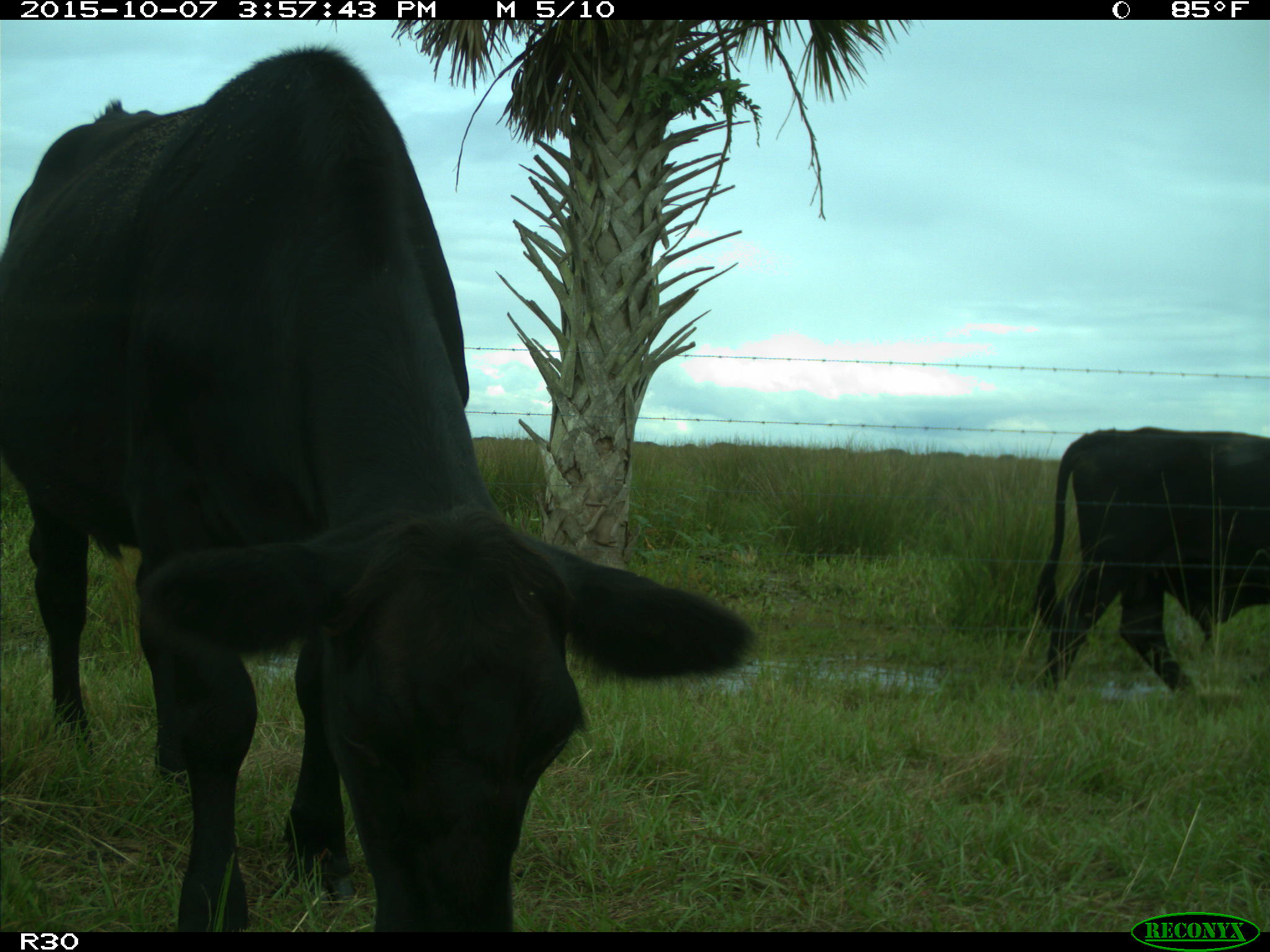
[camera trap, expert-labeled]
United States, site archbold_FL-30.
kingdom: Animalia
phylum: Chordata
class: Mammalia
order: Artiodactyla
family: Bovidae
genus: Bos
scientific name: Bos taurus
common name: domestic cow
Bos taurus (domestic cow).